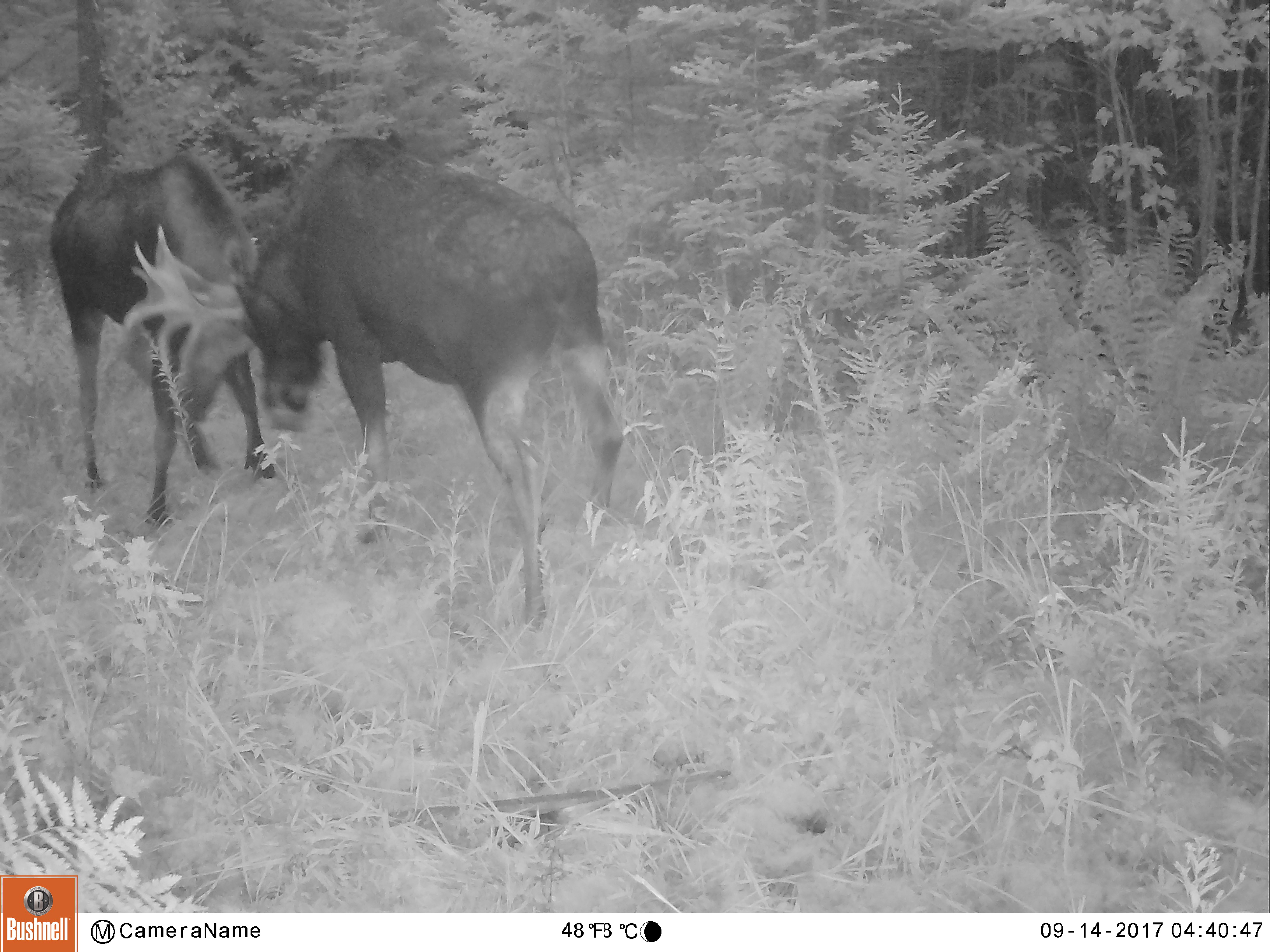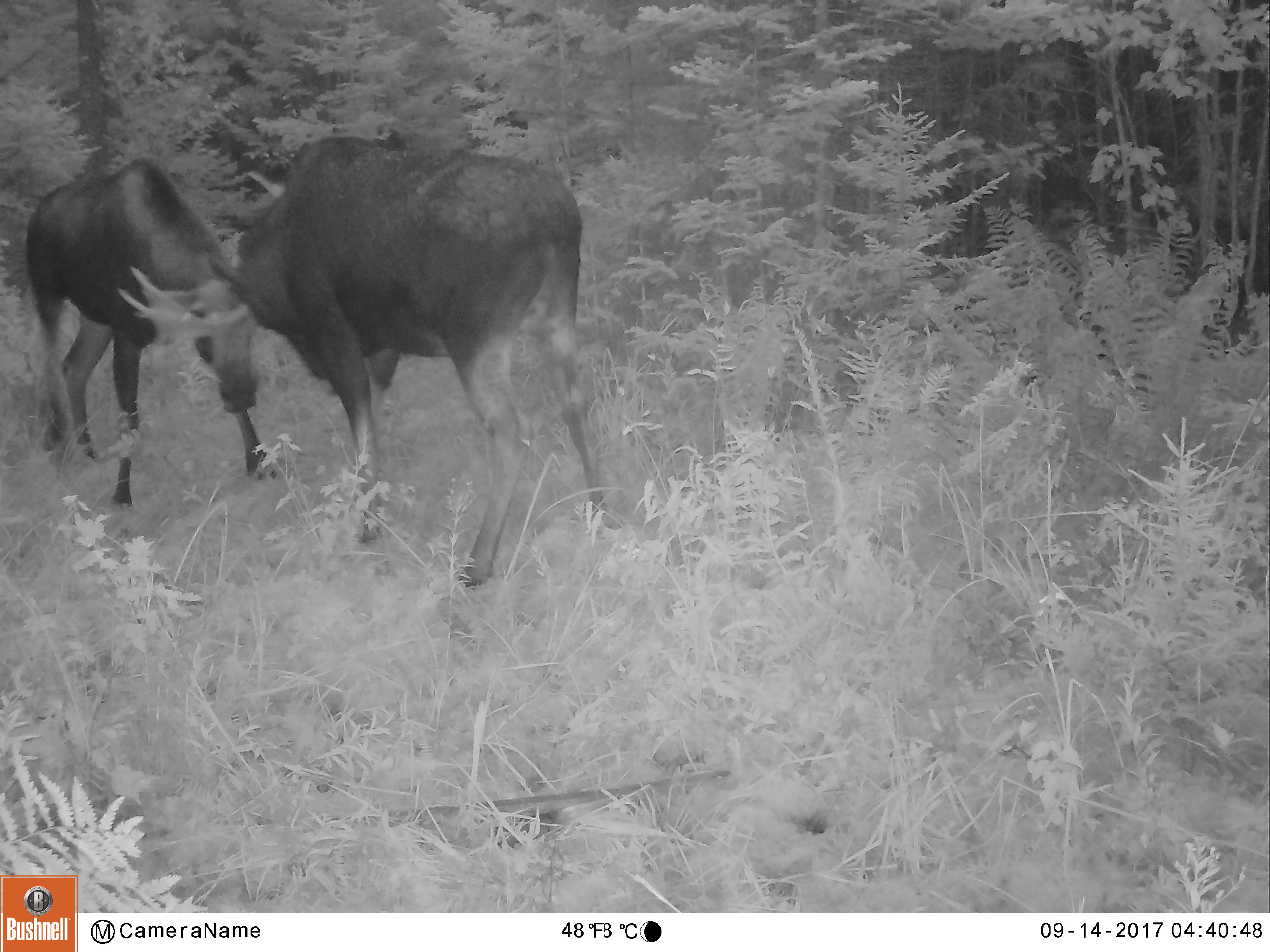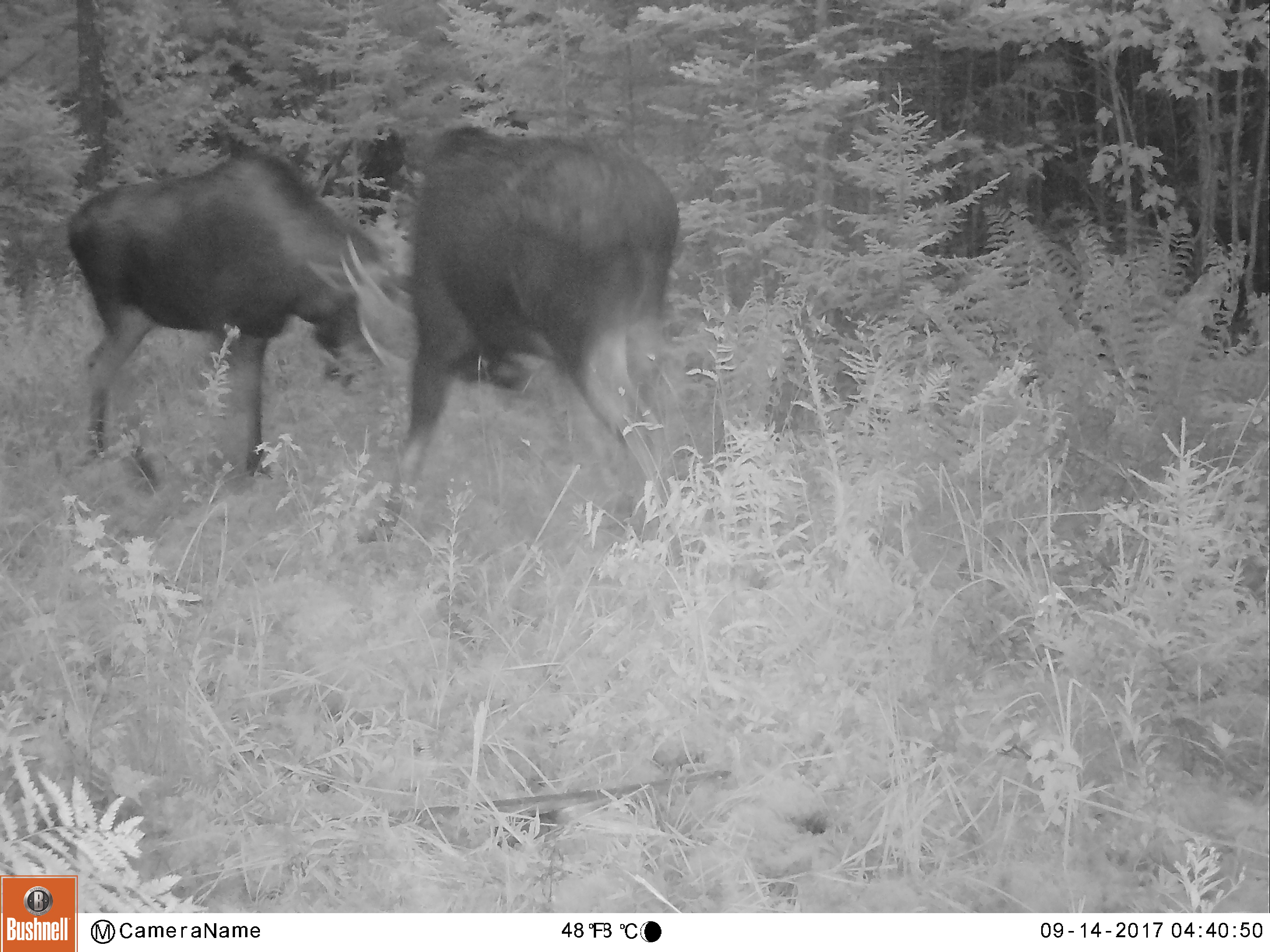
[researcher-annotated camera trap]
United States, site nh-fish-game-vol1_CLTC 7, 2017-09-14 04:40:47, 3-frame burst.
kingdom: Animalia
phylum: Chordata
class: Mammalia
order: Artiodactyla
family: Cervidae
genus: Alces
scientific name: Alces alces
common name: moose